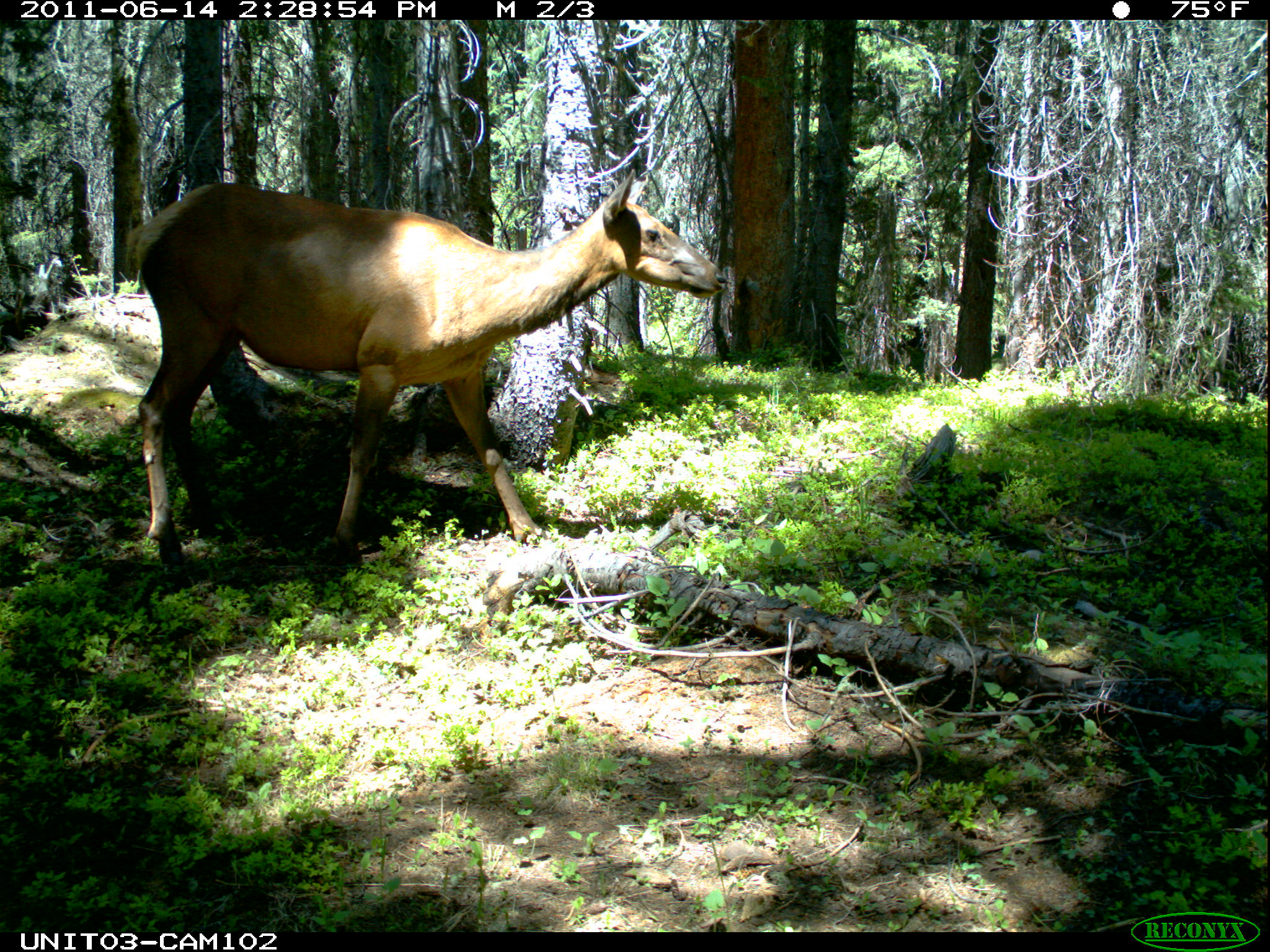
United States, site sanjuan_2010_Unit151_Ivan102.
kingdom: Animalia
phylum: Chordata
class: Mammalia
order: Artiodactyla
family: Cervidae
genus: Cervus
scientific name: Cervus elaphus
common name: red deer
Cervus elaphus (red deer).